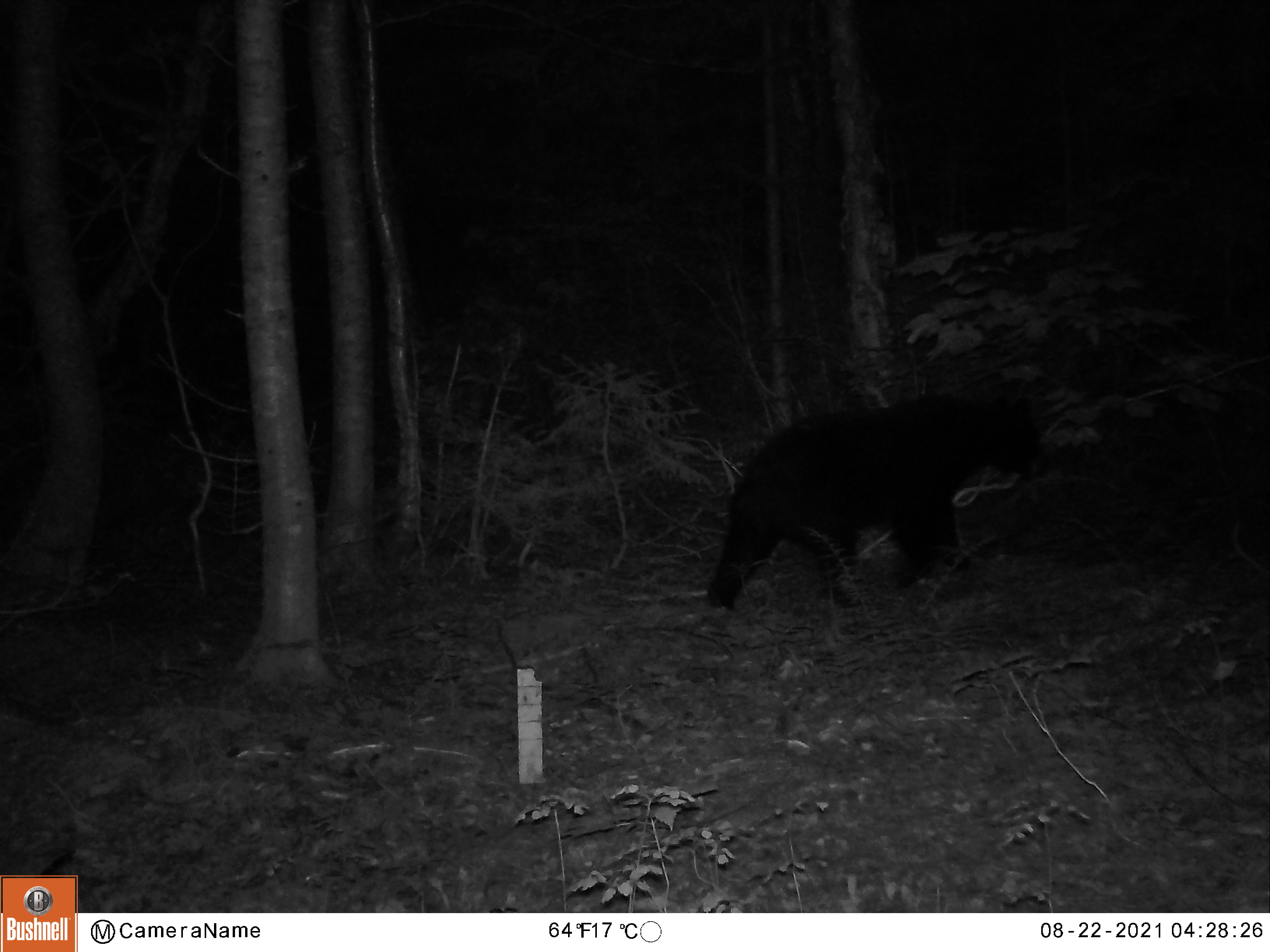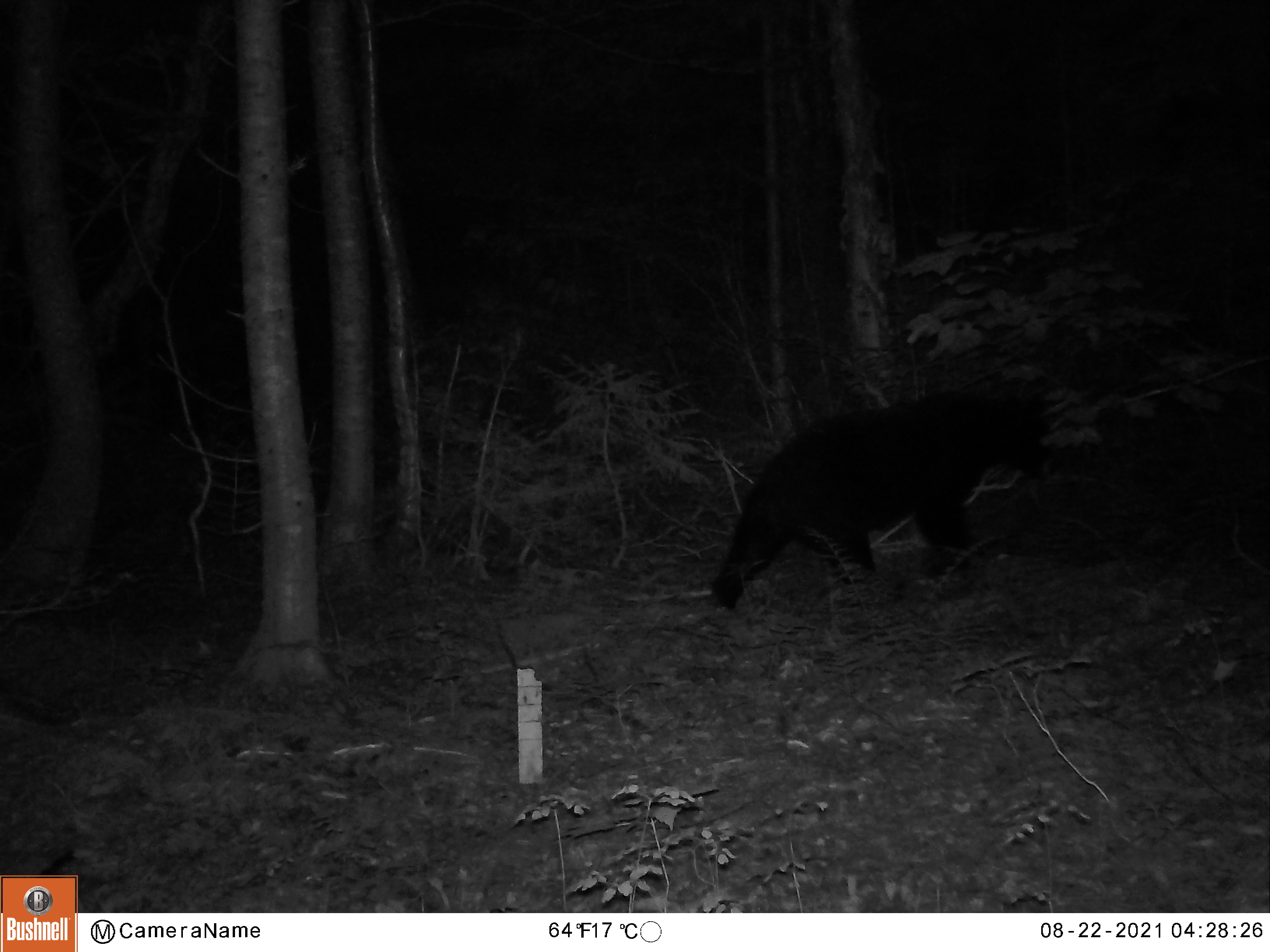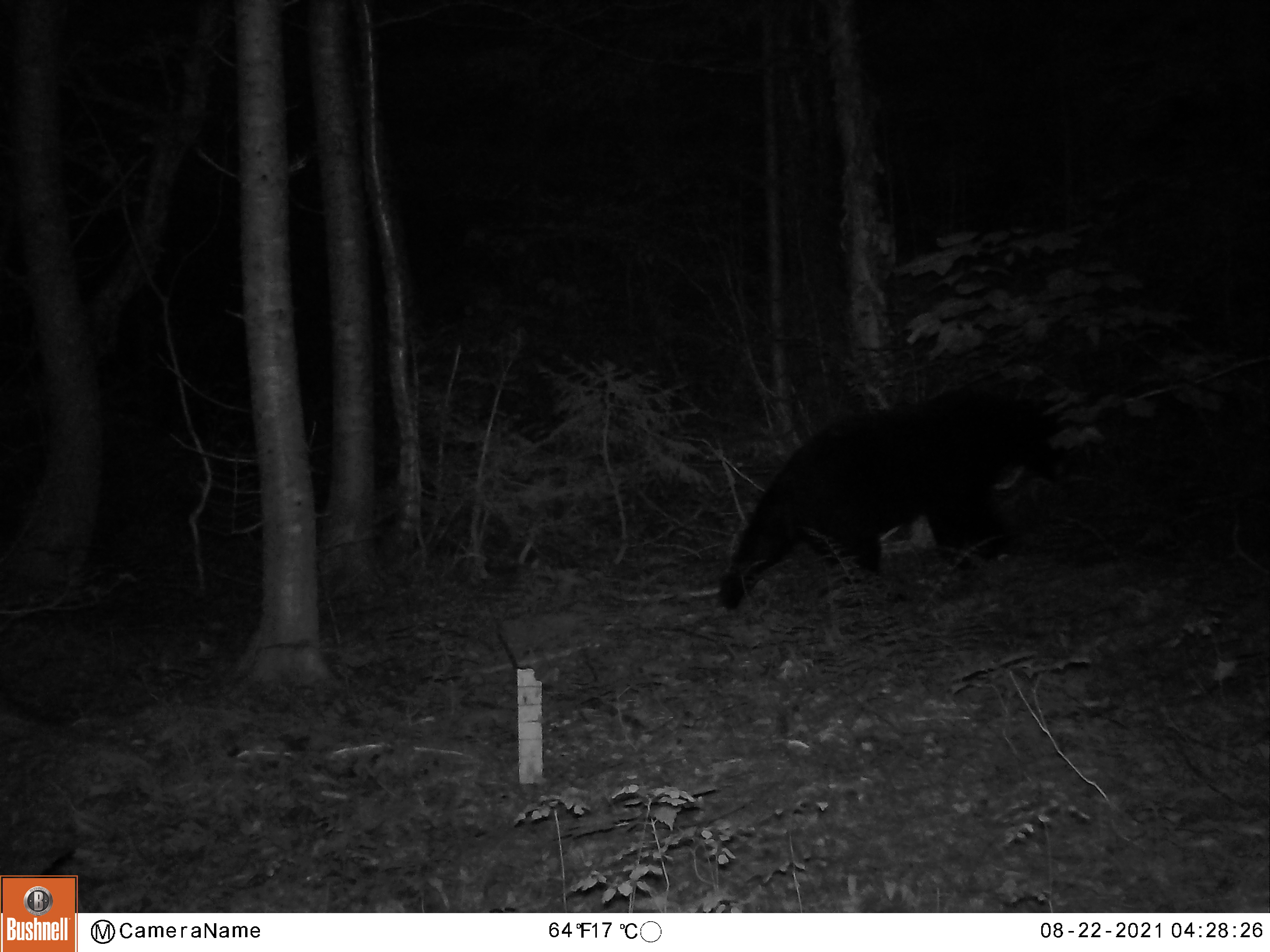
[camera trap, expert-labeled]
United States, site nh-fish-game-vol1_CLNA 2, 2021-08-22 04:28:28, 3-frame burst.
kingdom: Animalia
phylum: Chordata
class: Mammalia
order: Carnivora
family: Ursidae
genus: Ursus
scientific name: Ursus americanus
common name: black bear